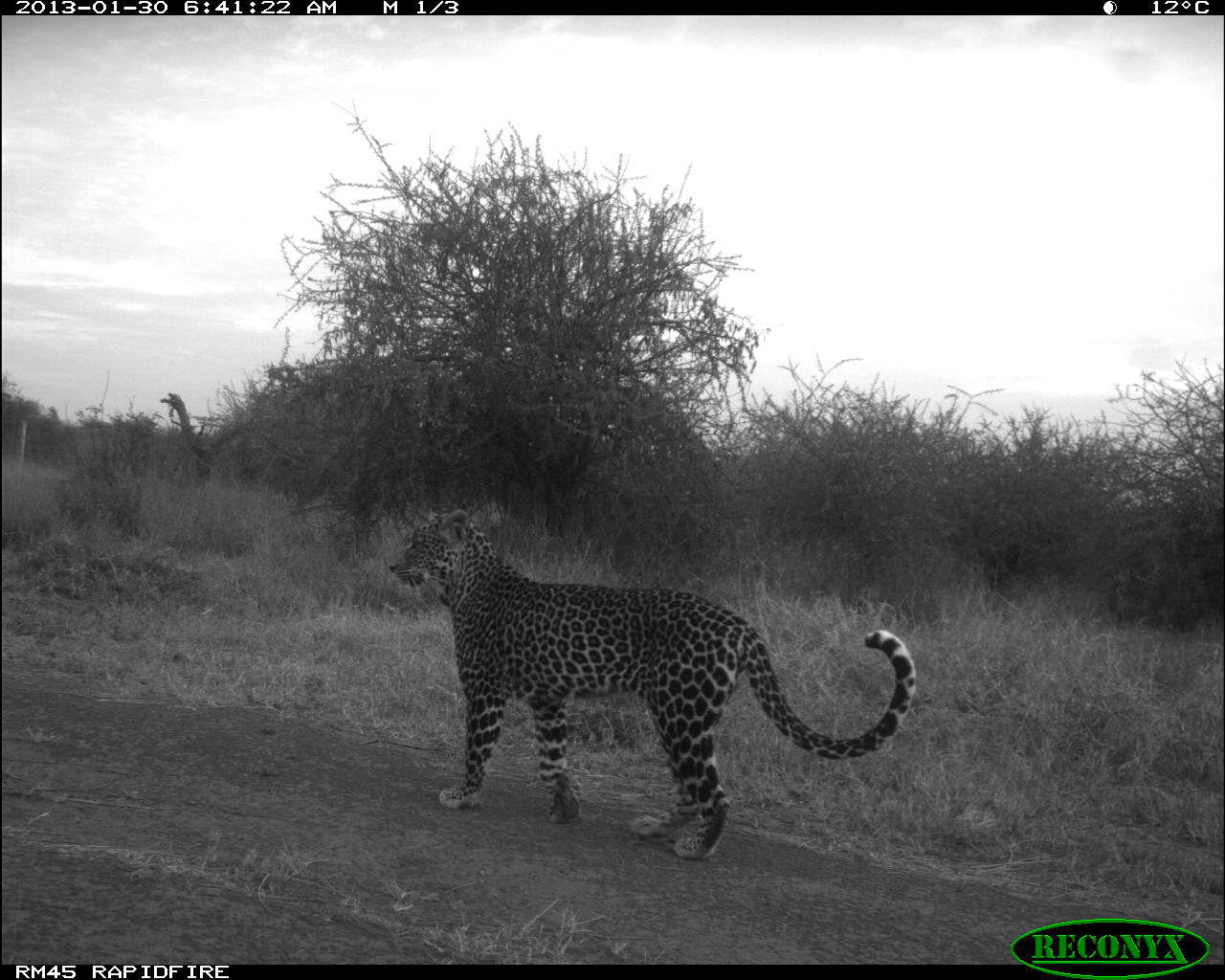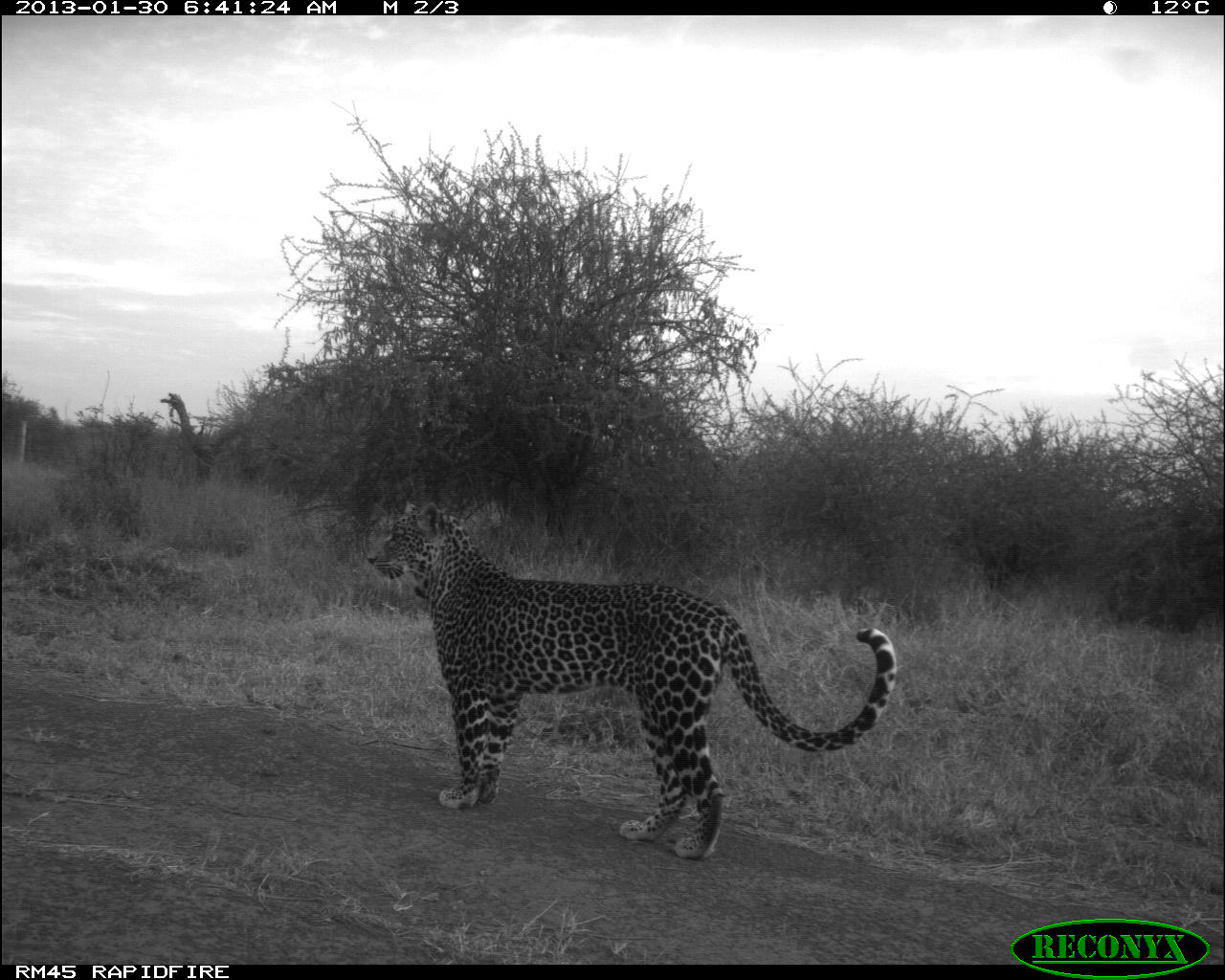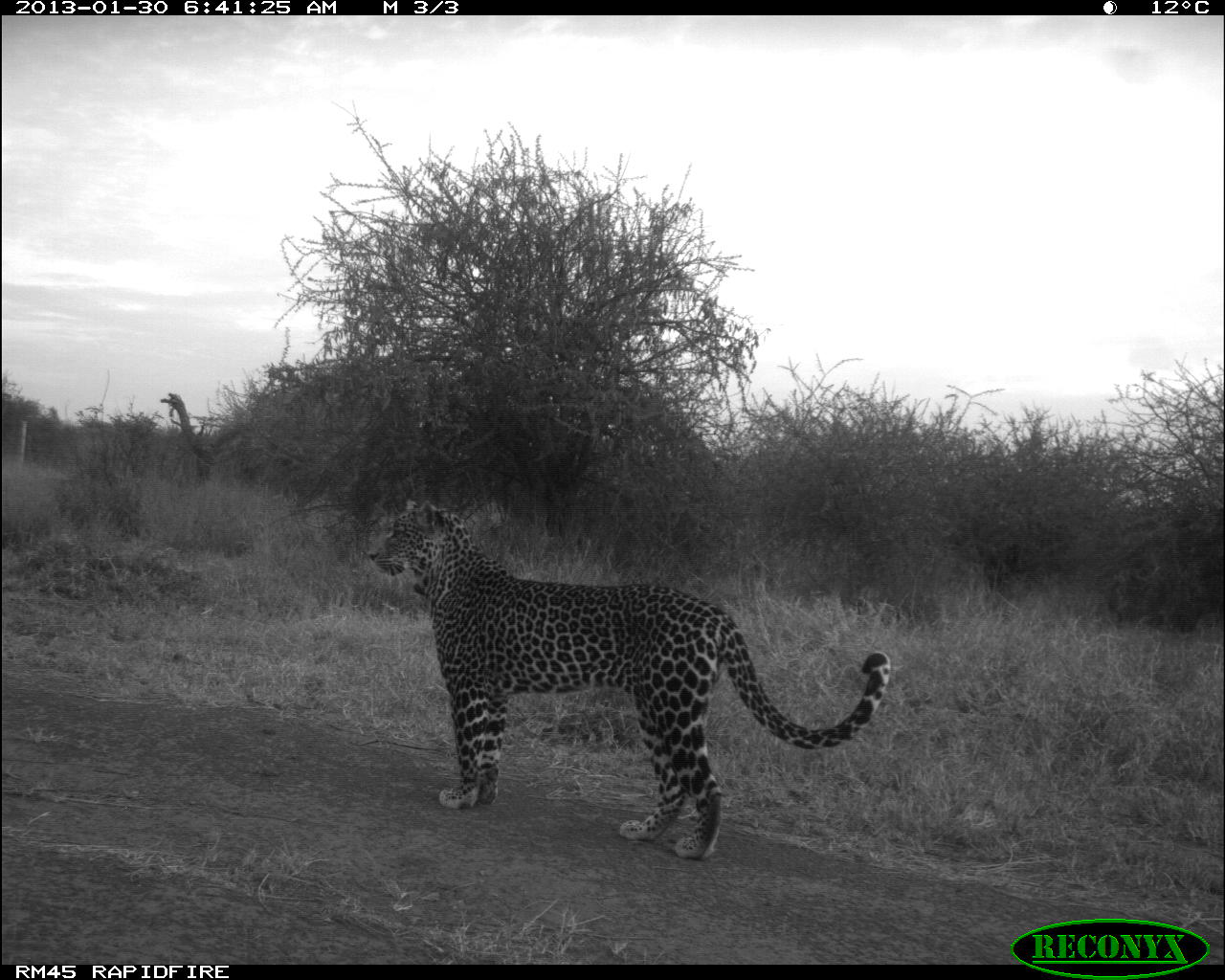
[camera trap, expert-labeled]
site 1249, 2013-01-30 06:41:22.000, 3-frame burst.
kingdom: Animalia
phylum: Chordata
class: Mammalia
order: Carnivora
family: Felidae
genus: Panthera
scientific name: Panthera pardus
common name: leopard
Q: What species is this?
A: Panthera pardus (leopard).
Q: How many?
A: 1.